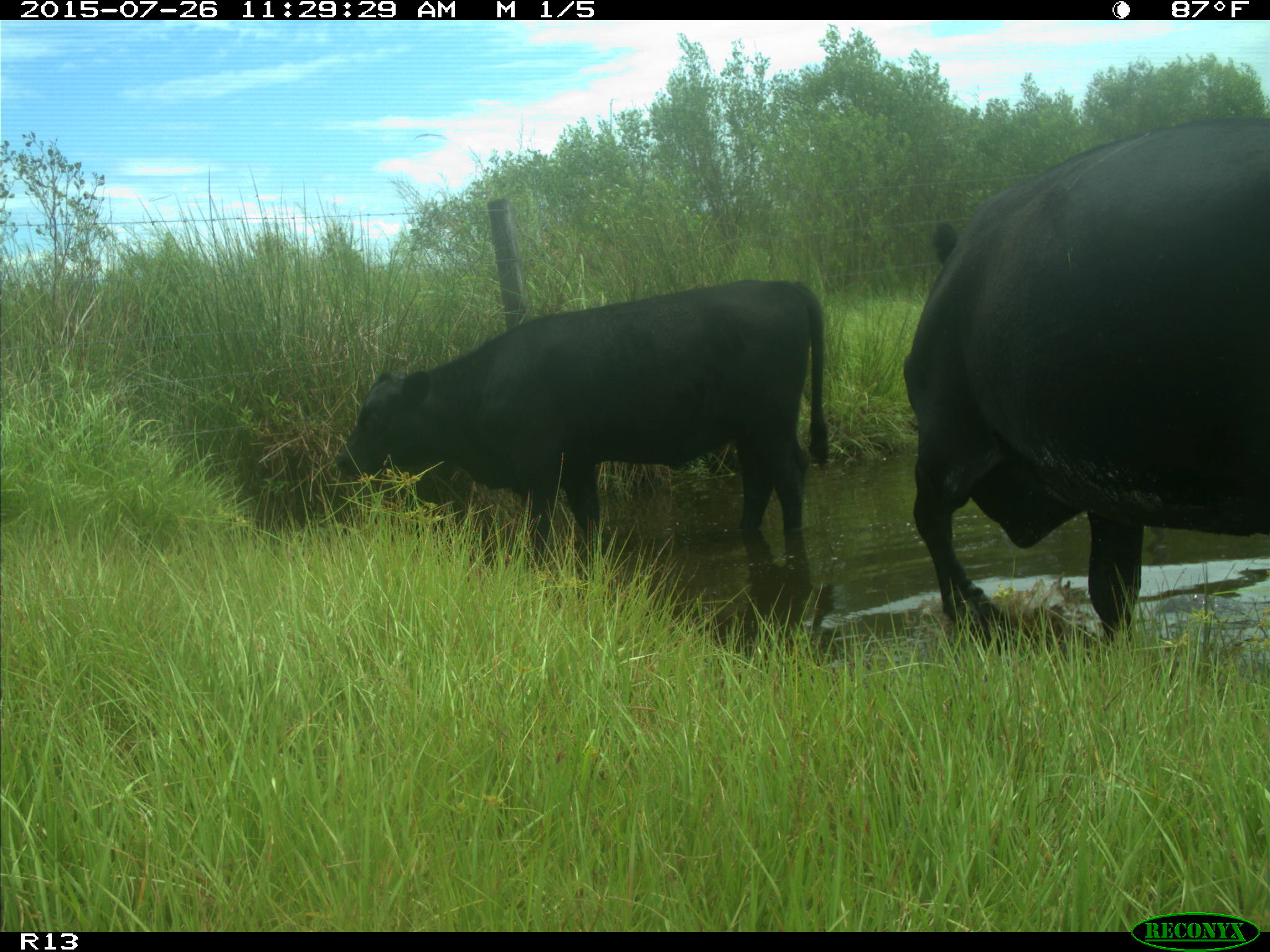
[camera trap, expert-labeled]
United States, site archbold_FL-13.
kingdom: Animalia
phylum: Chordata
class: Mammalia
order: Artiodactyla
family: Bovidae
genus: Bos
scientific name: Bos taurus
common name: domestic cow